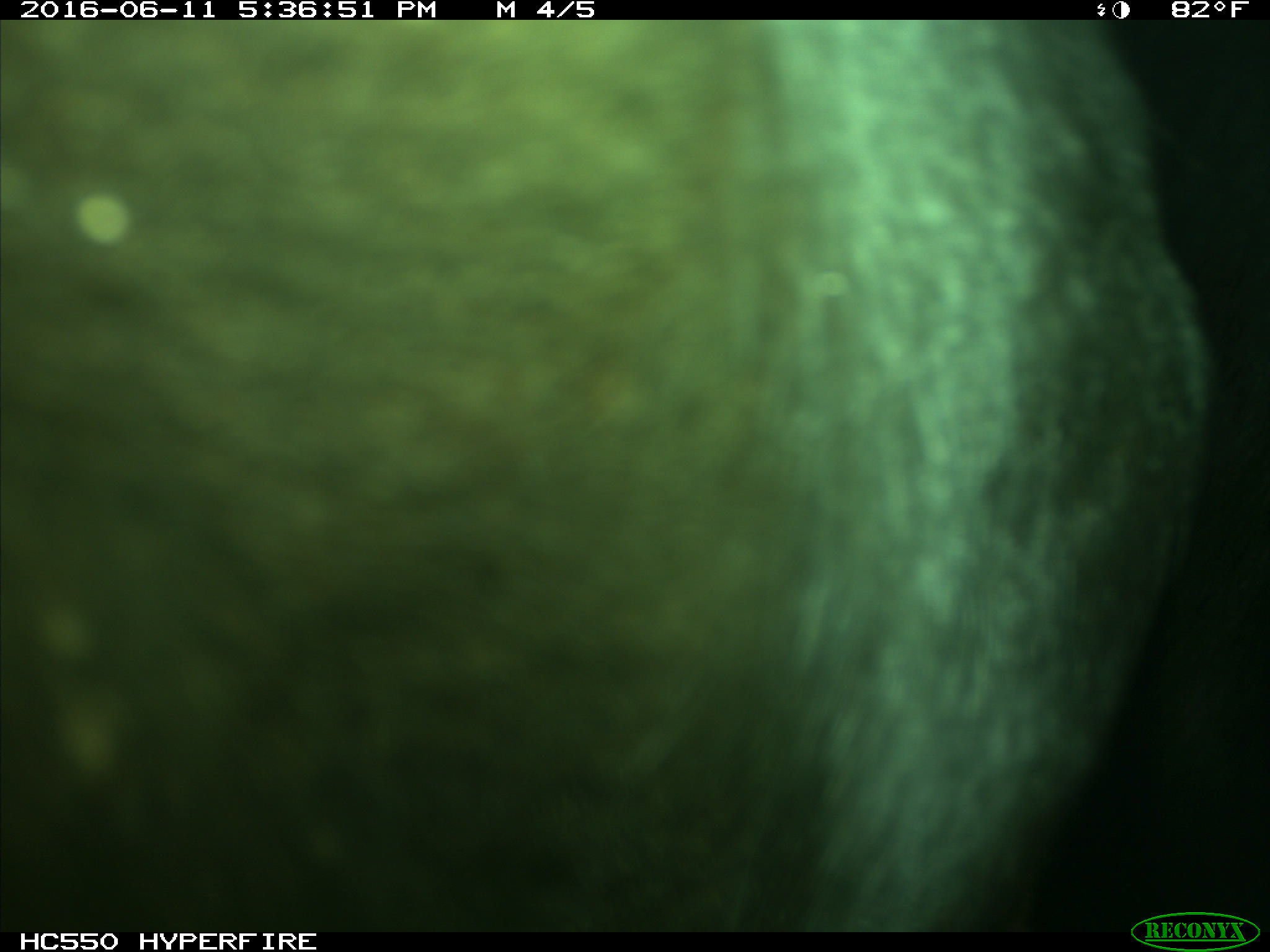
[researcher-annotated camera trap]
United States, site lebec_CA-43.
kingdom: Animalia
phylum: Chordata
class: Mammalia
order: Artiodactyla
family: Bovidae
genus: Bos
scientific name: Bos taurus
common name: domestic cow